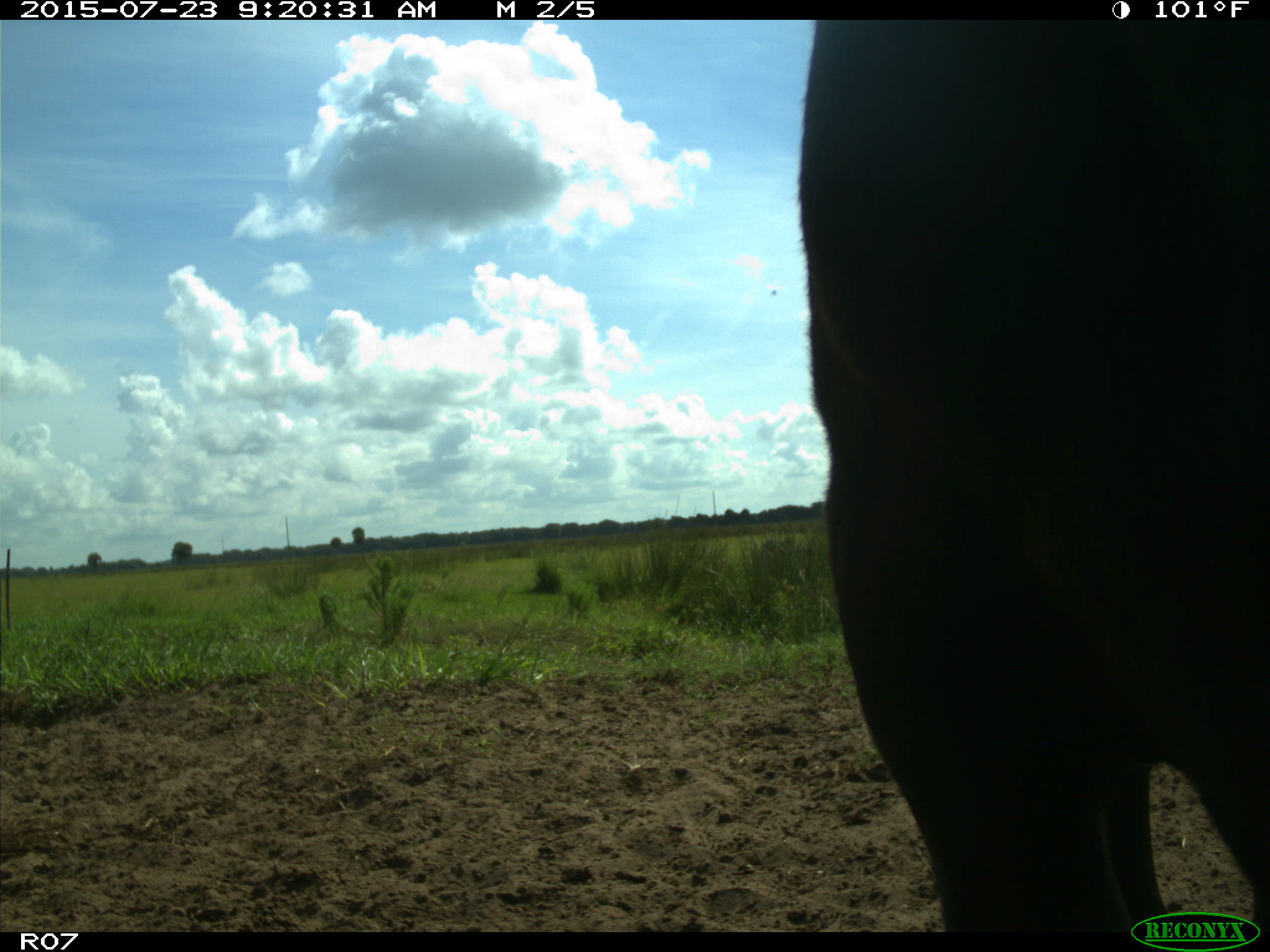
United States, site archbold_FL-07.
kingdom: Animalia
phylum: Chordata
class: Mammalia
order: Artiodactyla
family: Bovidae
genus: Bos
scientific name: Bos taurus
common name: domestic cow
Bos taurus (domestic cow).